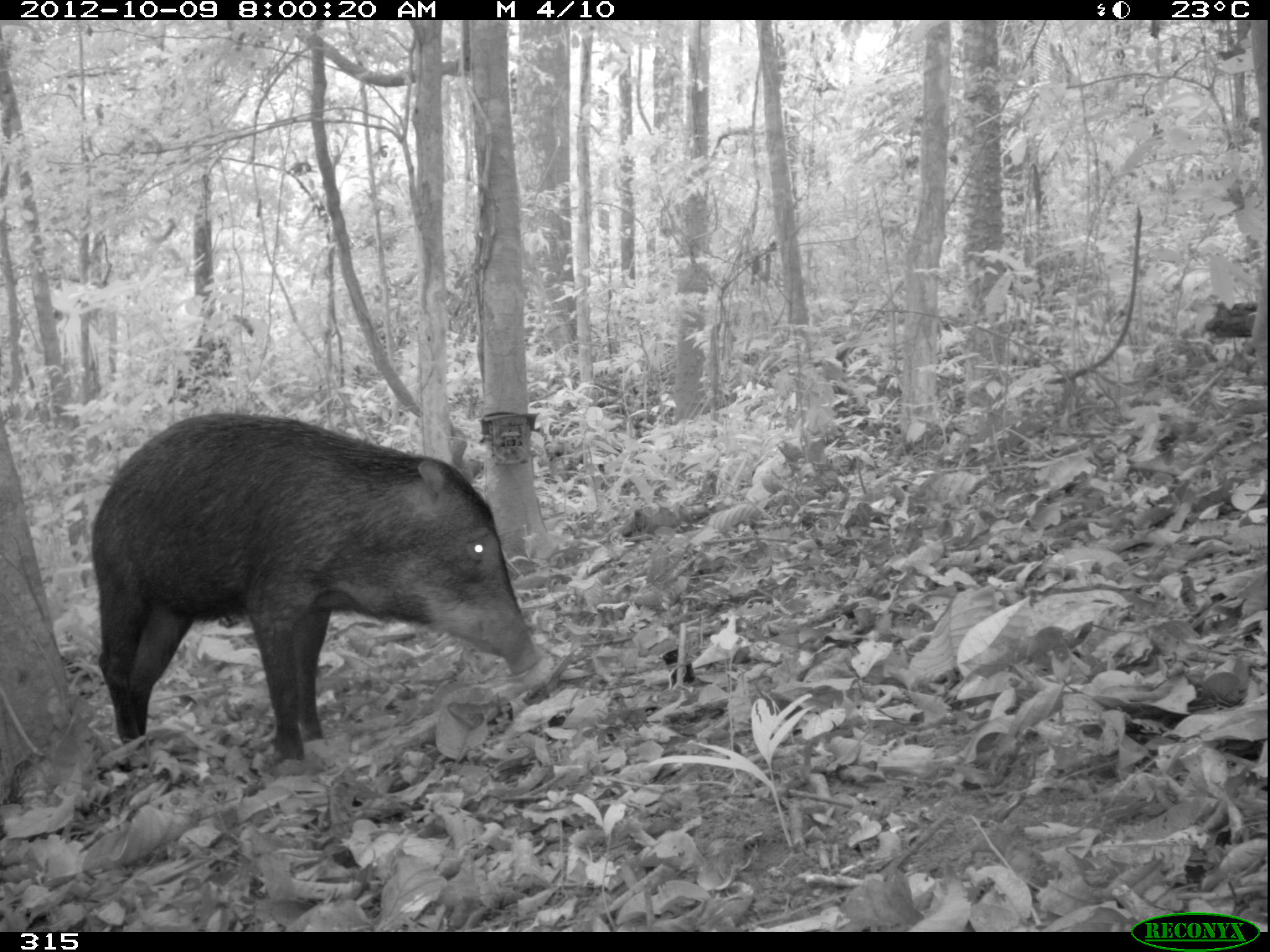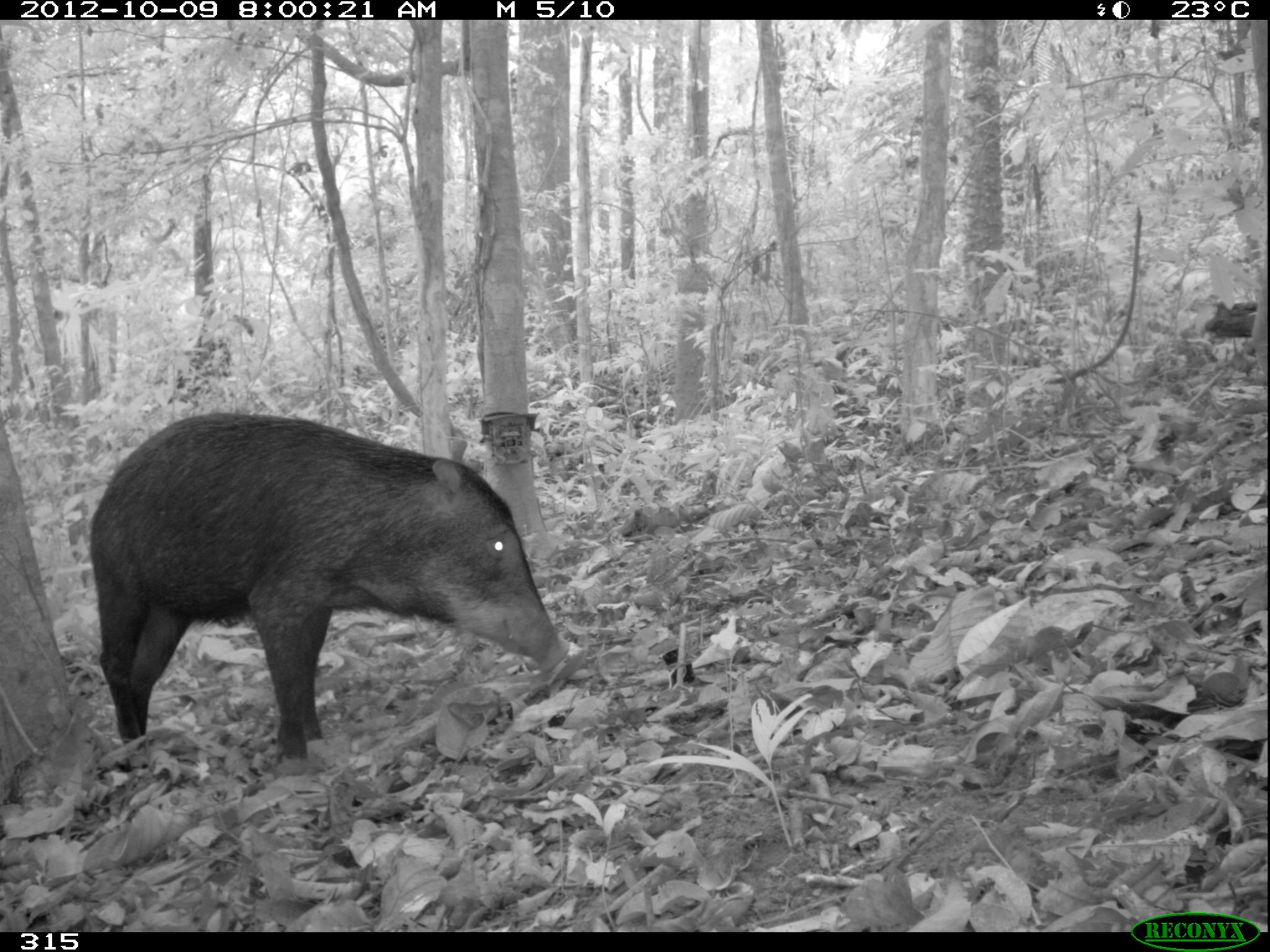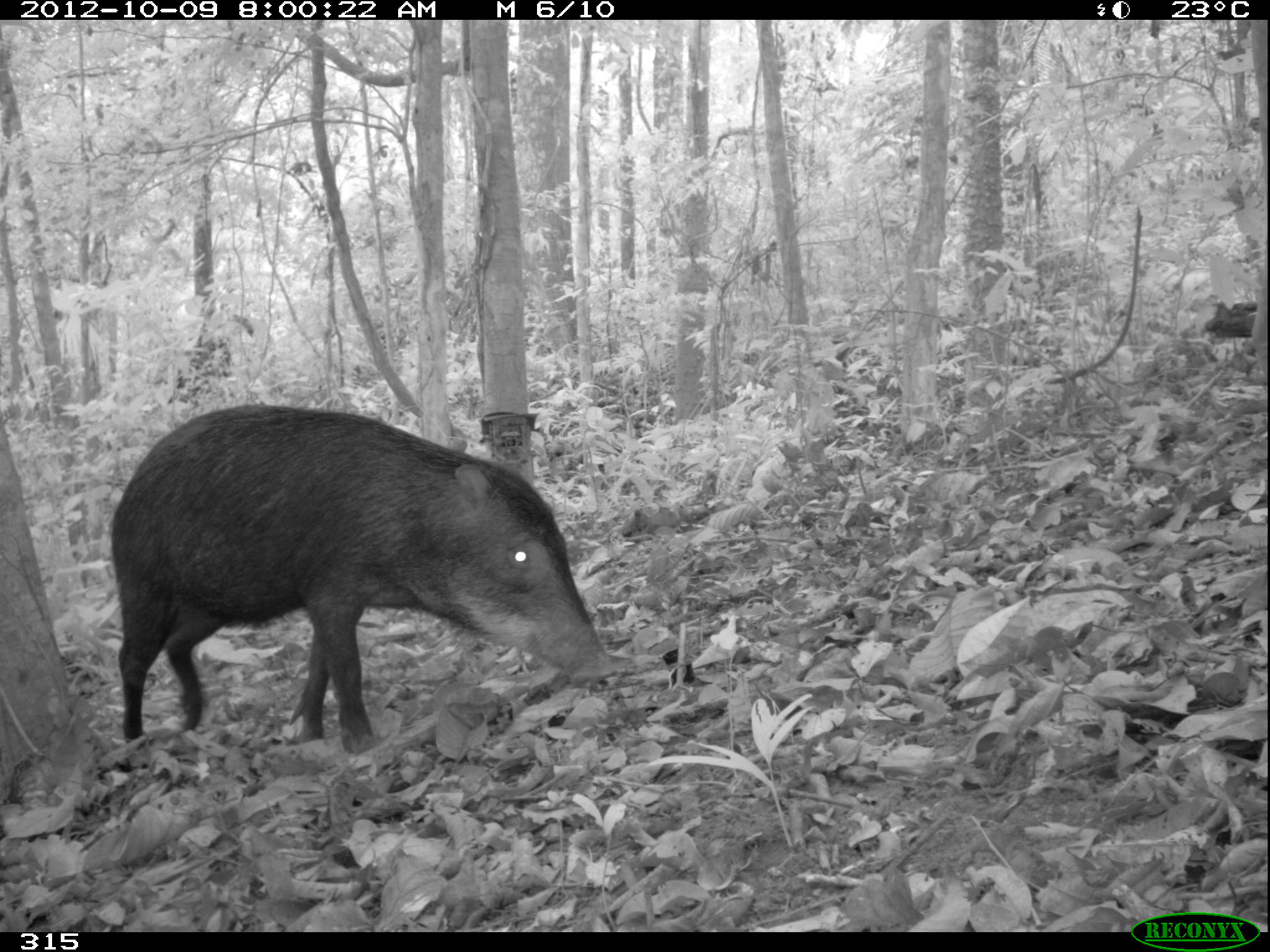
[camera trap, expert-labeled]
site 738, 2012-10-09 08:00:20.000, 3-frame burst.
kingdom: Animalia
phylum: Chordata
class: Mammalia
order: Artiodactyla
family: Tayassuidae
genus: Tayassu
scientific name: Tayassu pecari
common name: white-lipped peccary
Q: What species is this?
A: Tayassu pecari (white-lipped peccary).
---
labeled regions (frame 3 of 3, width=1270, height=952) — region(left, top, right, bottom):
tayassu pecari: region(106, 402, 617, 751)